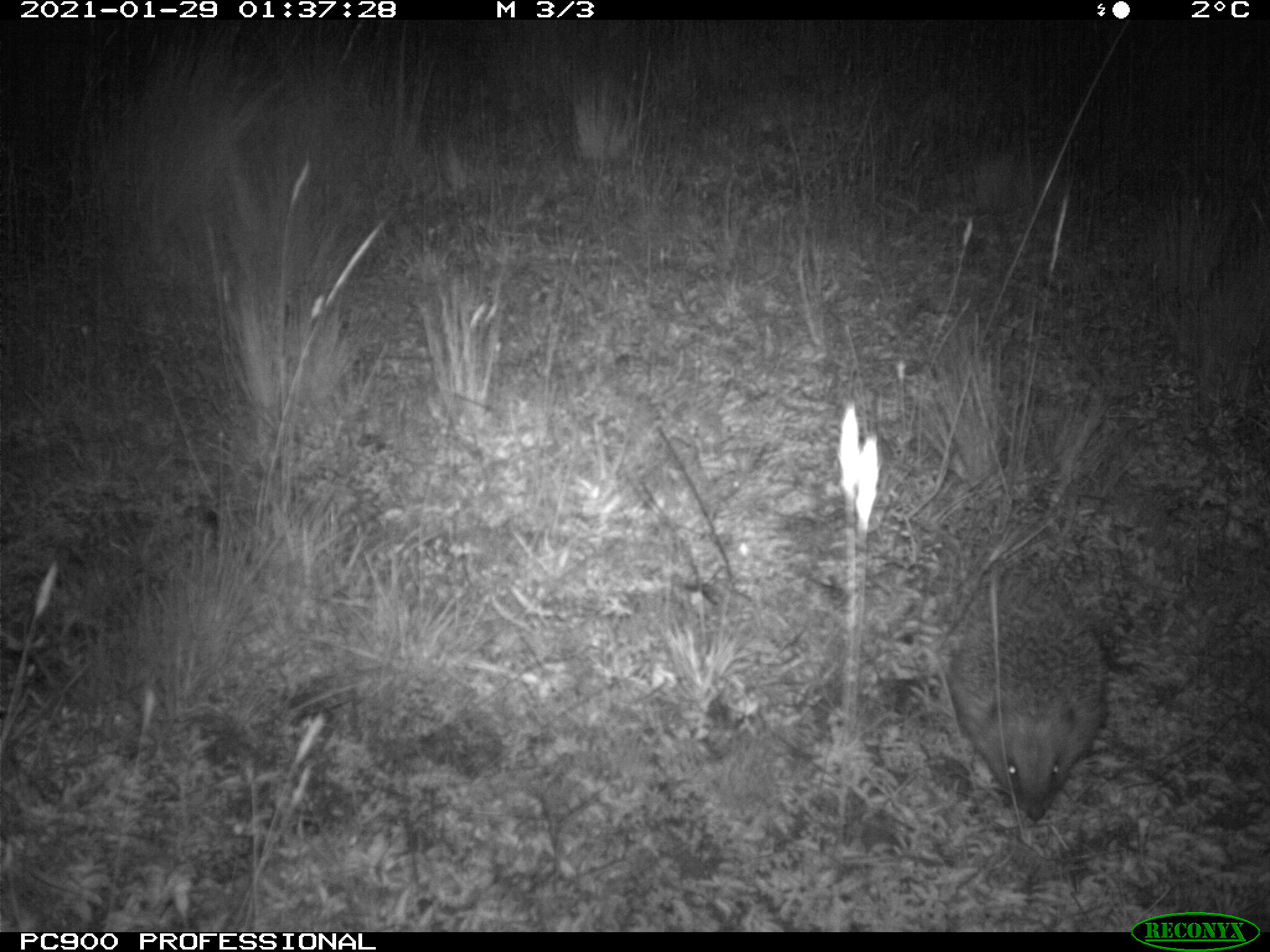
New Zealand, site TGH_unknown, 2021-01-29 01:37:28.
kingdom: Animalia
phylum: Chordata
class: Mammalia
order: Eulipotyphla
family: Erinaceidae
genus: Erinaceus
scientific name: Erinaceus europaeus europaeus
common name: european hedgehog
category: hedgehog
Hedgehog (european hedgehog) (Erinaceus europaeus europaeus).